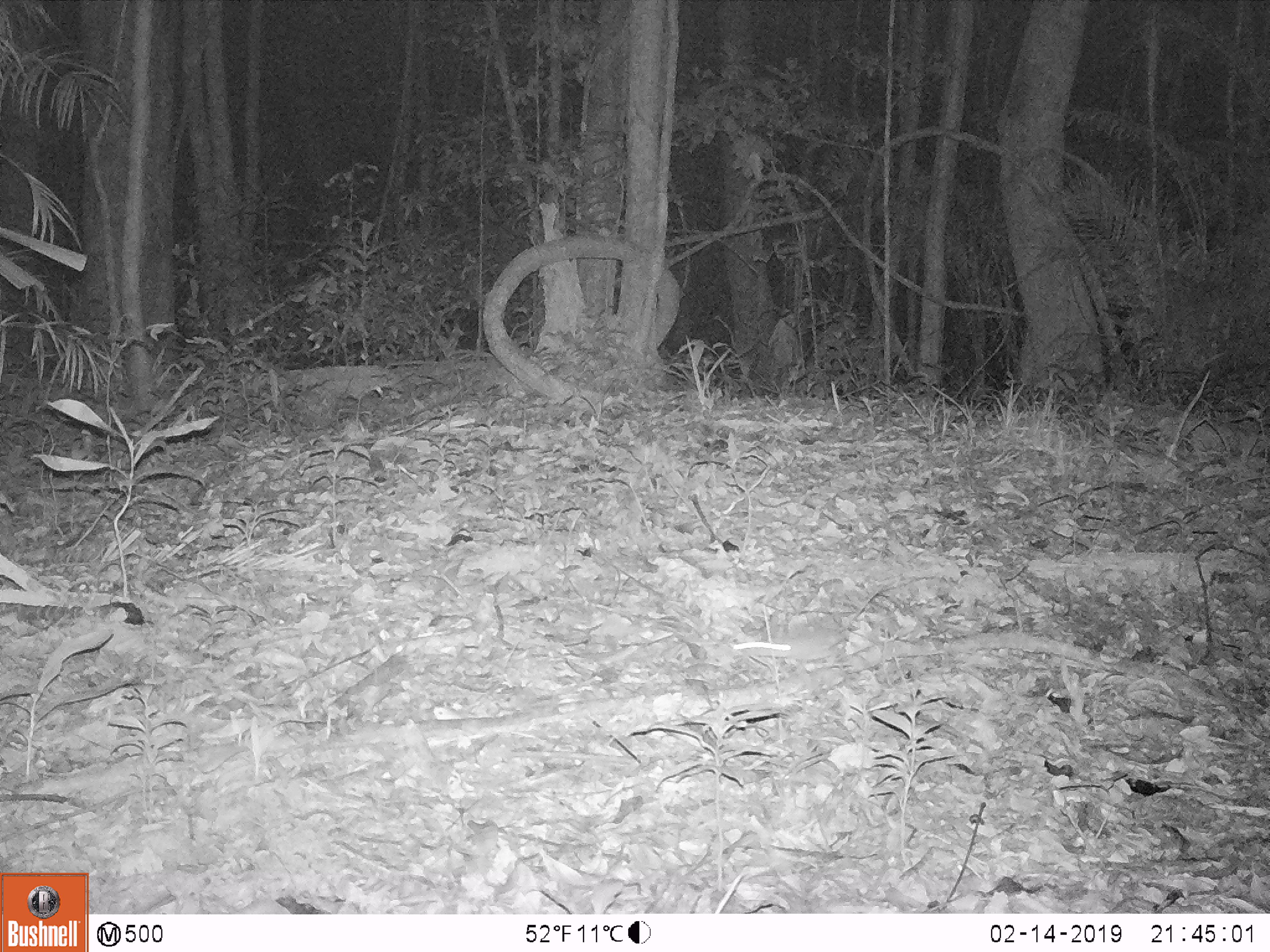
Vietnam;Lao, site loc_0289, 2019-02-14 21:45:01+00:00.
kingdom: Animalia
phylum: Chordata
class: Mammalia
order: Rodentia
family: Muridae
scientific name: Muridae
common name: old-world mice and rats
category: unidentified murid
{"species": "unidentified murid (old-world mice and rats) (Muridae)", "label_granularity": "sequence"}